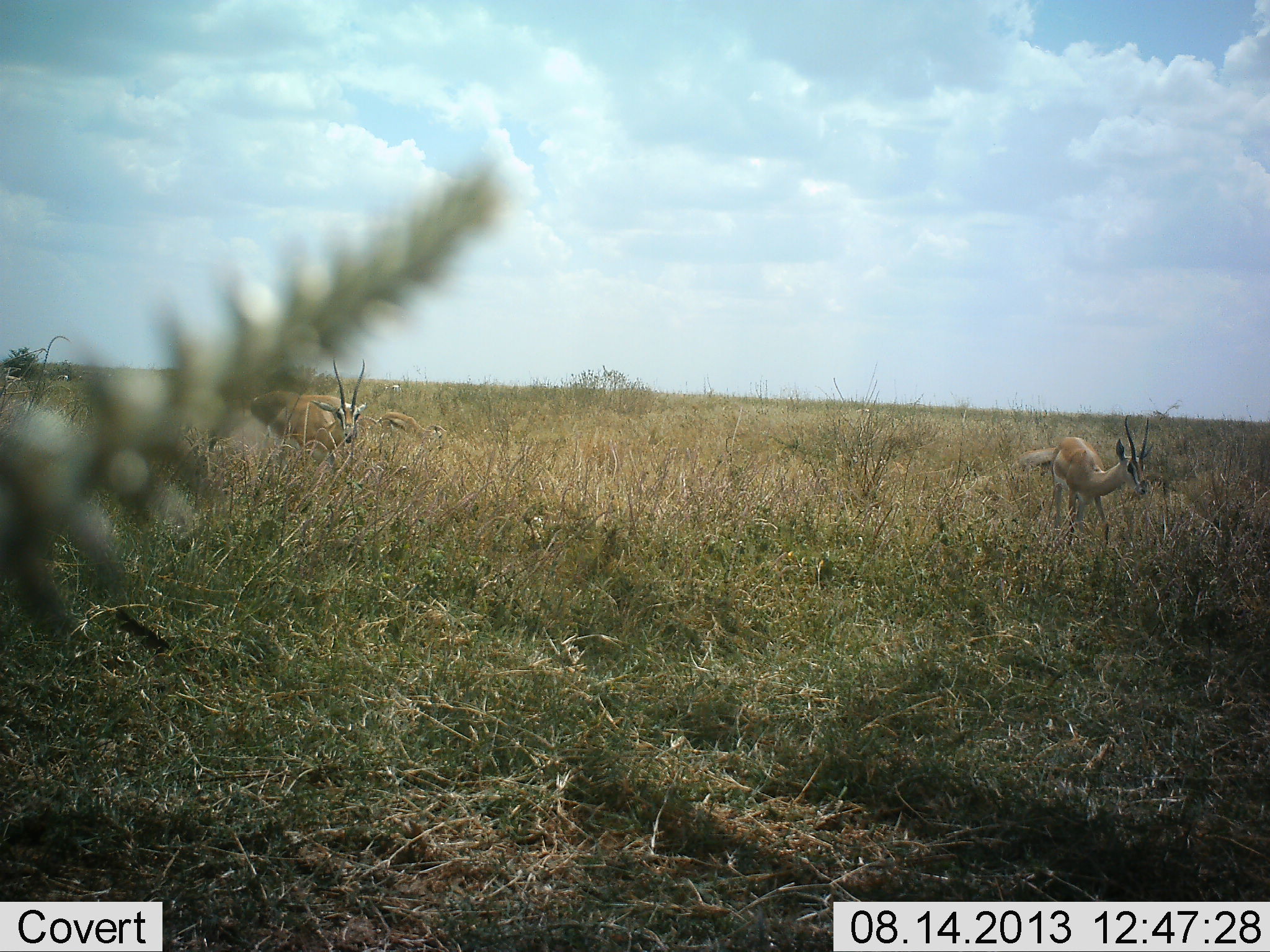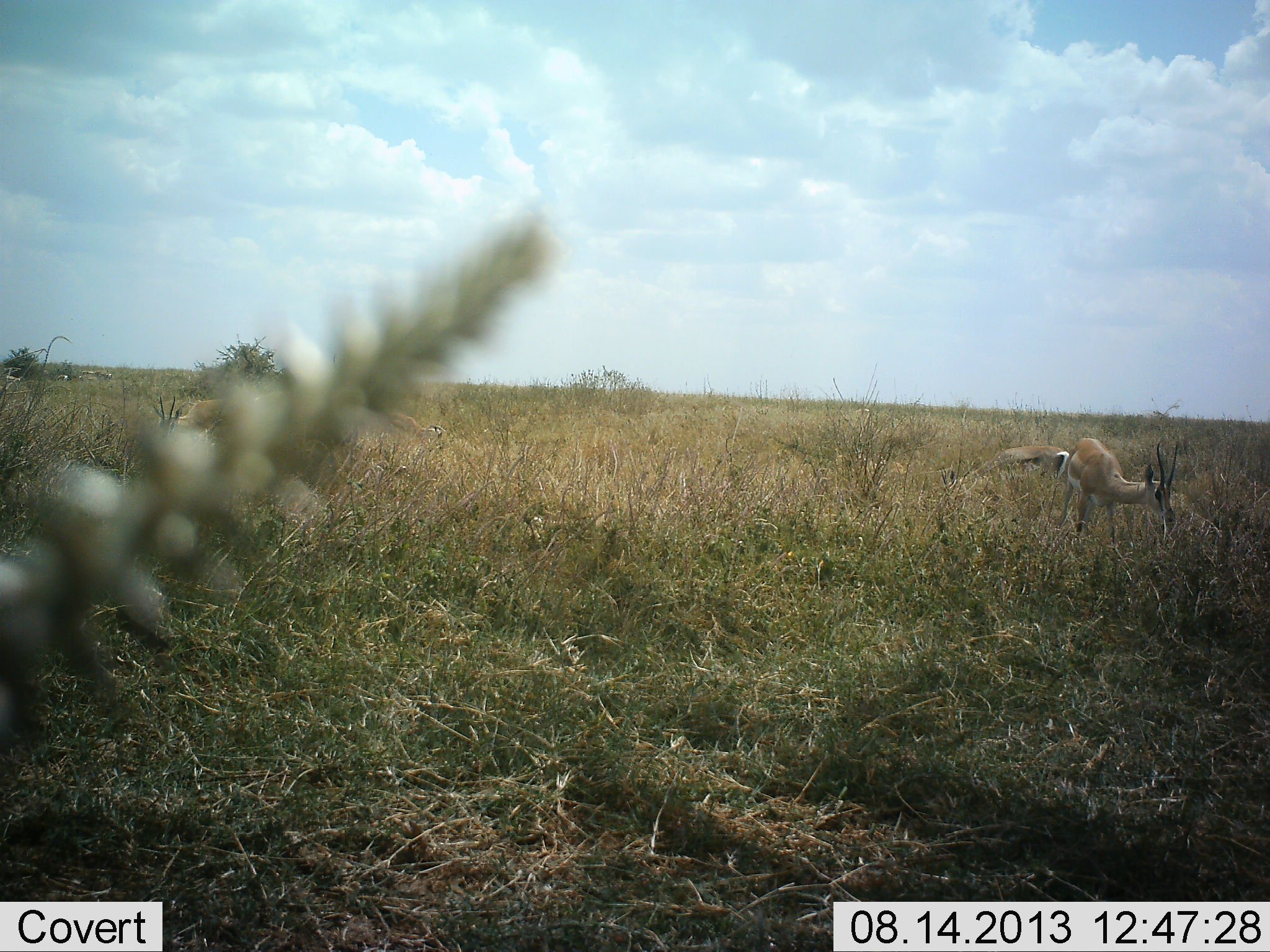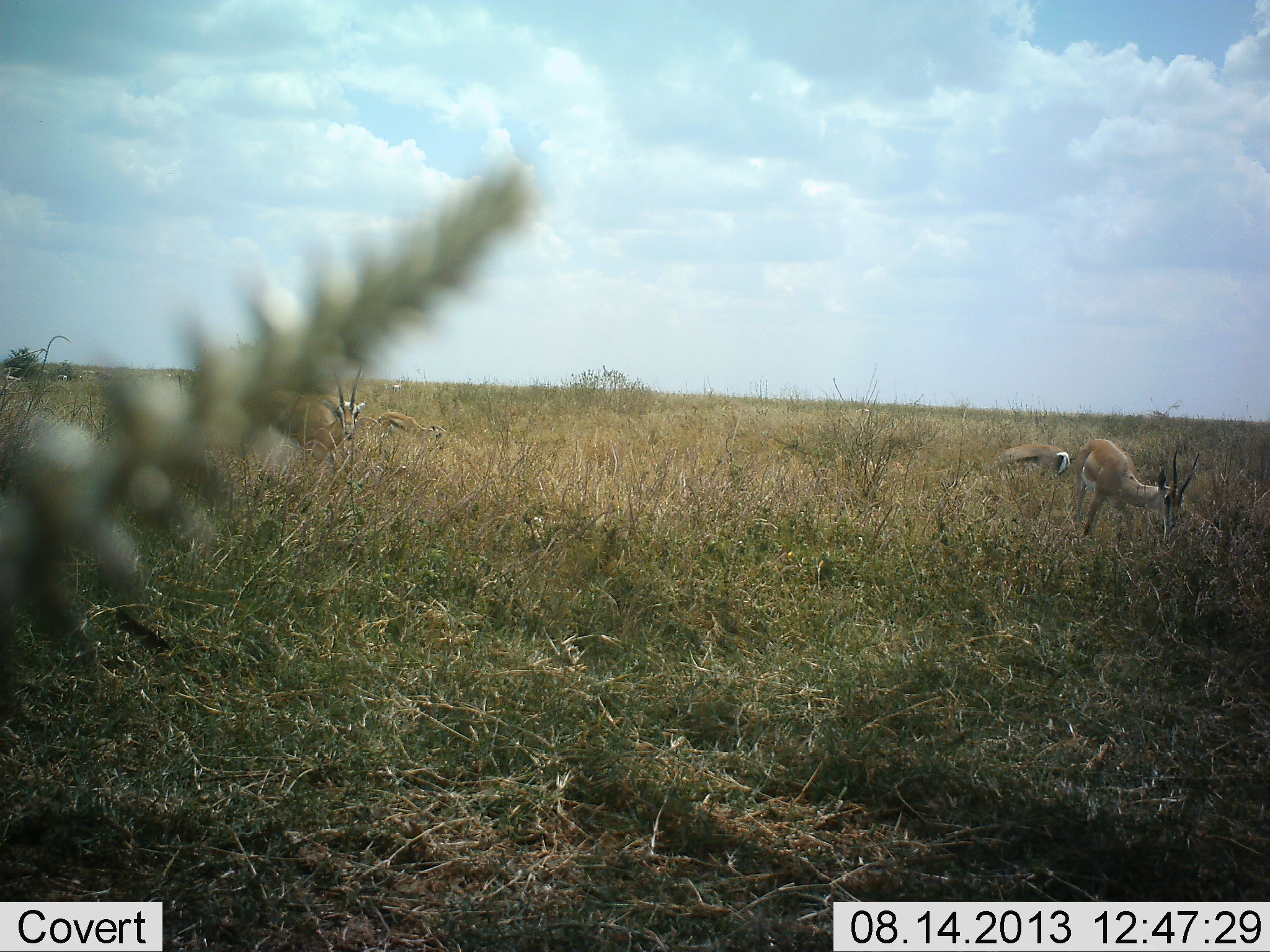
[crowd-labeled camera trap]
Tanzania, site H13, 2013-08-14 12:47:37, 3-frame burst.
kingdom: Animalia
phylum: Chordata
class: Mammalia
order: Artiodactyla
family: Bovidae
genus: Nanger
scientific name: Nanger granti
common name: grant's gazelle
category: gazellegrants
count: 4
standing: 58%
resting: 0%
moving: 16%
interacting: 0%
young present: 5%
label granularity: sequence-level